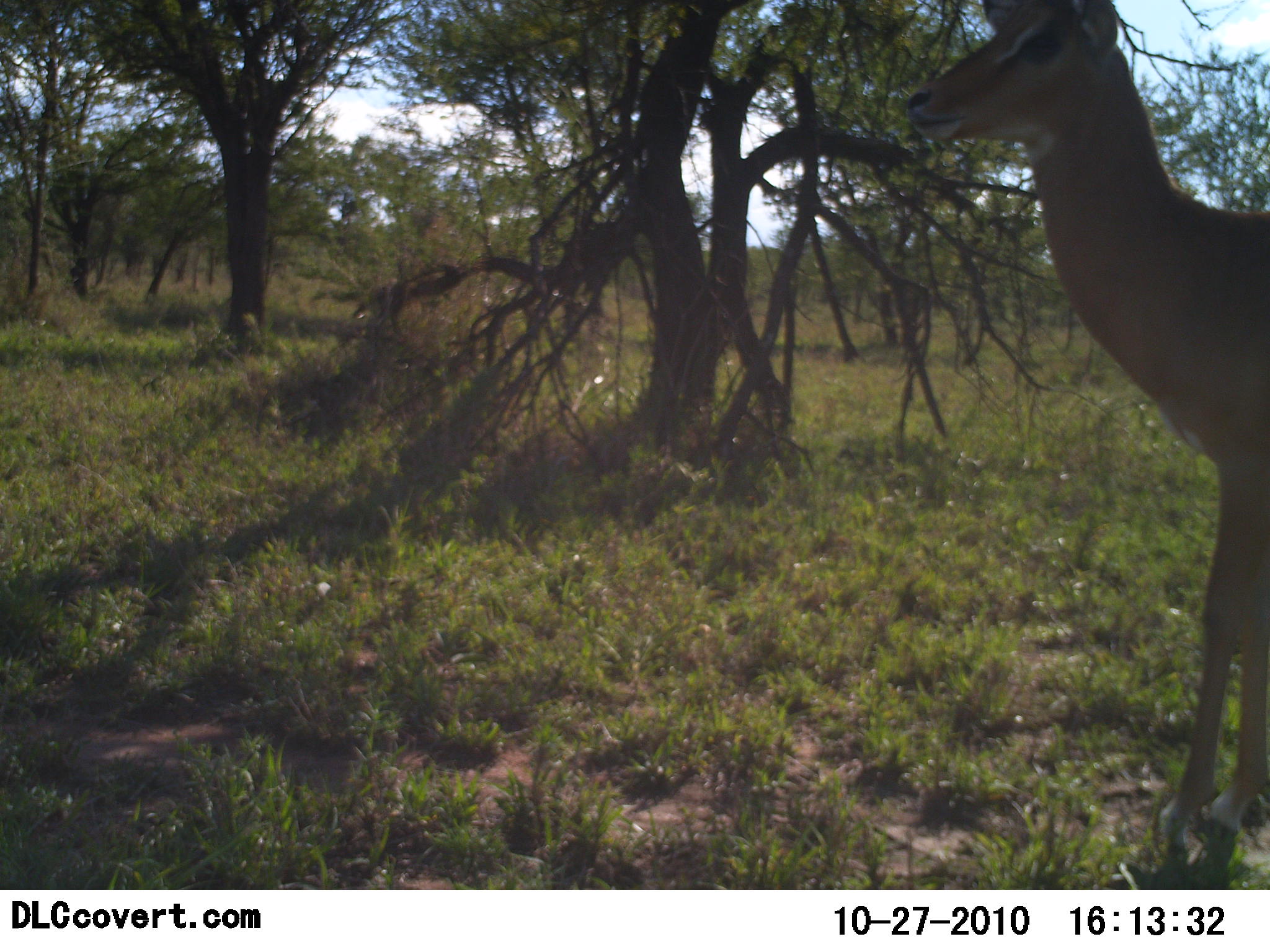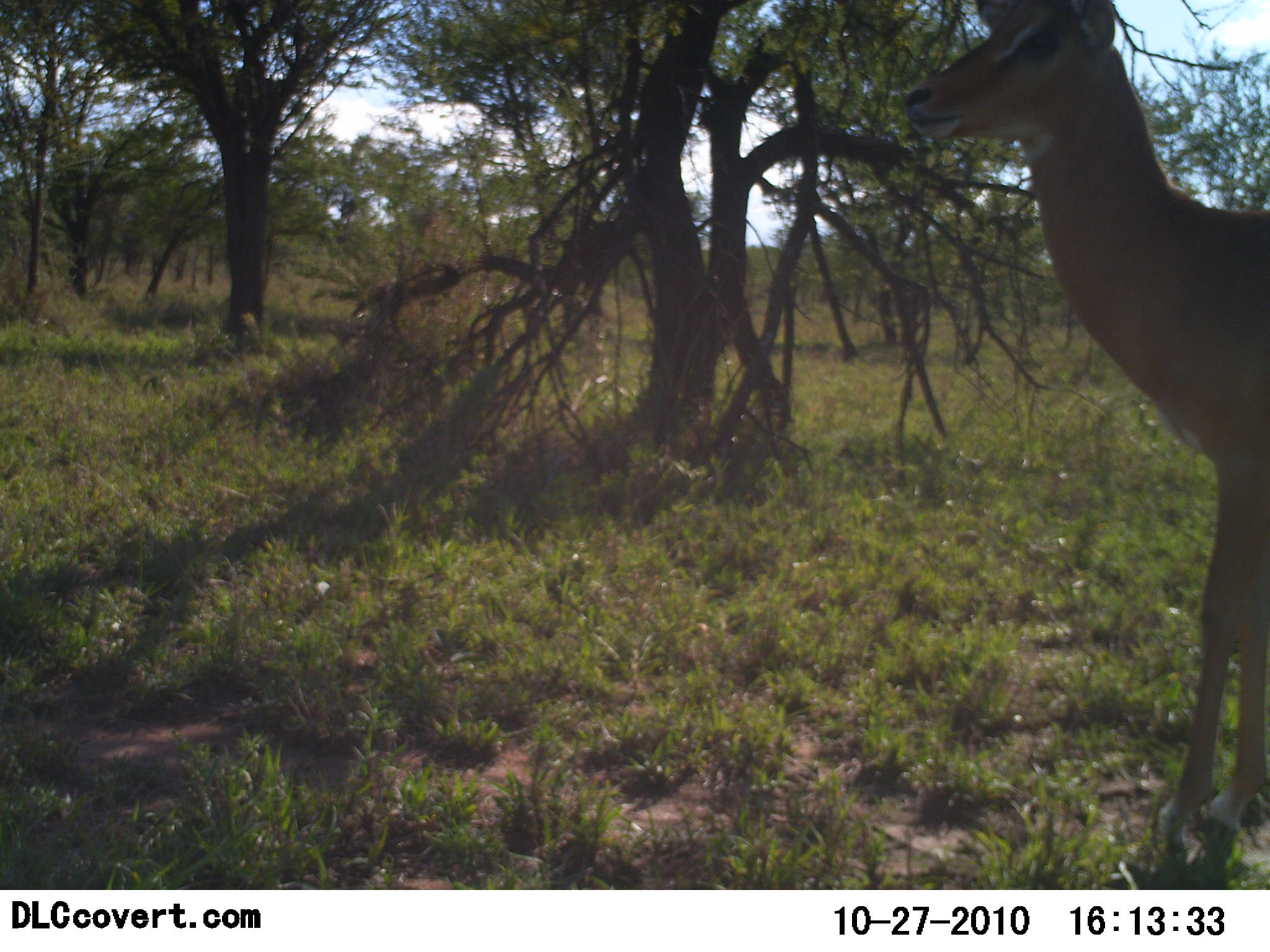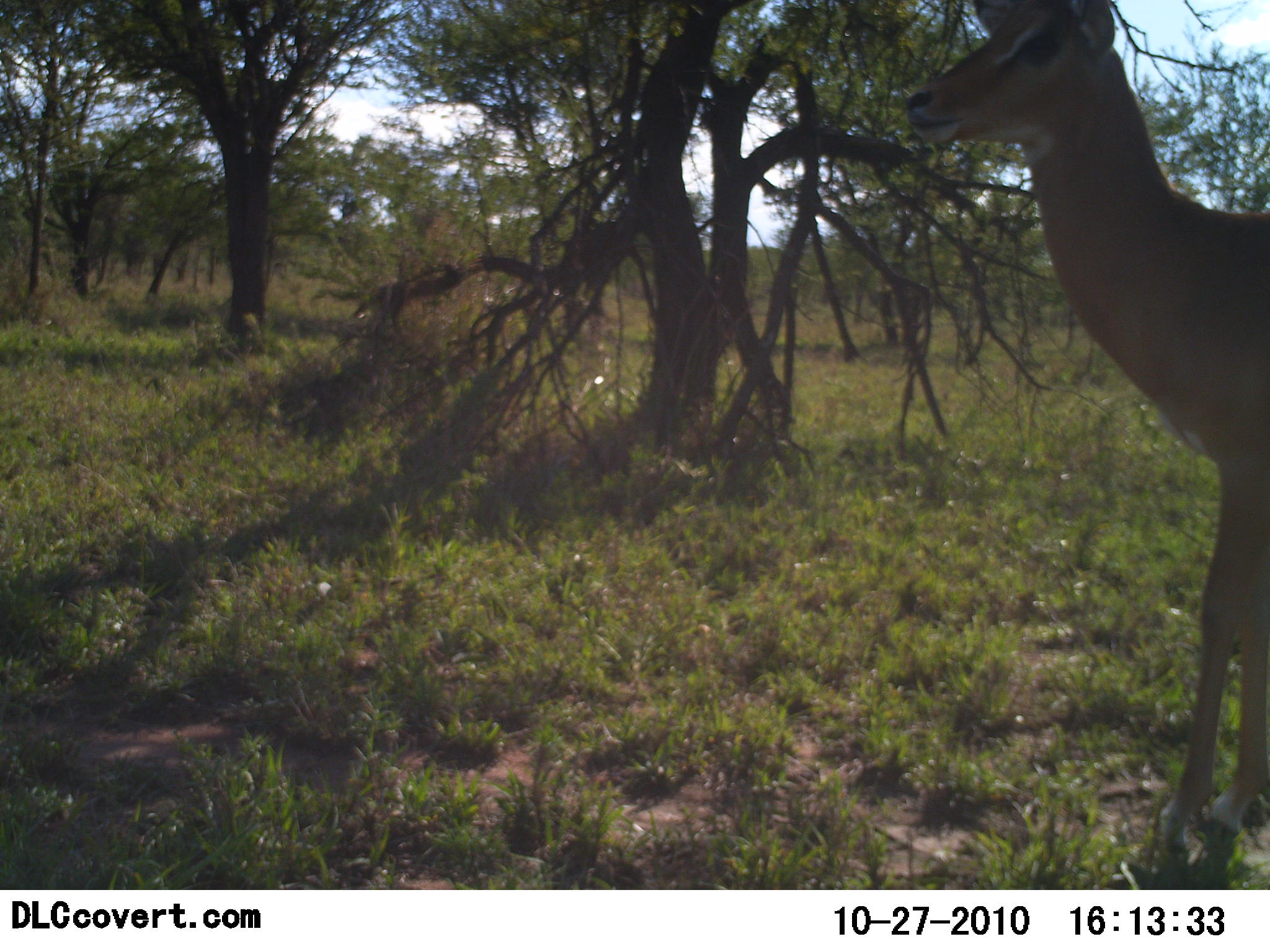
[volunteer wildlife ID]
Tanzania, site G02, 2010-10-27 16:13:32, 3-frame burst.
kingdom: Animalia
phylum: Chordata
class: Mammalia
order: Artiodactyla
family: Bovidae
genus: Nanger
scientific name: Nanger granti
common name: grant's gazelle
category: gazellegrants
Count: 1.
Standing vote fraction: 100%.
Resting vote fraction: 0%.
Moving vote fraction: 0%.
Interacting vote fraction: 0%.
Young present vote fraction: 0%.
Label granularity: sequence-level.